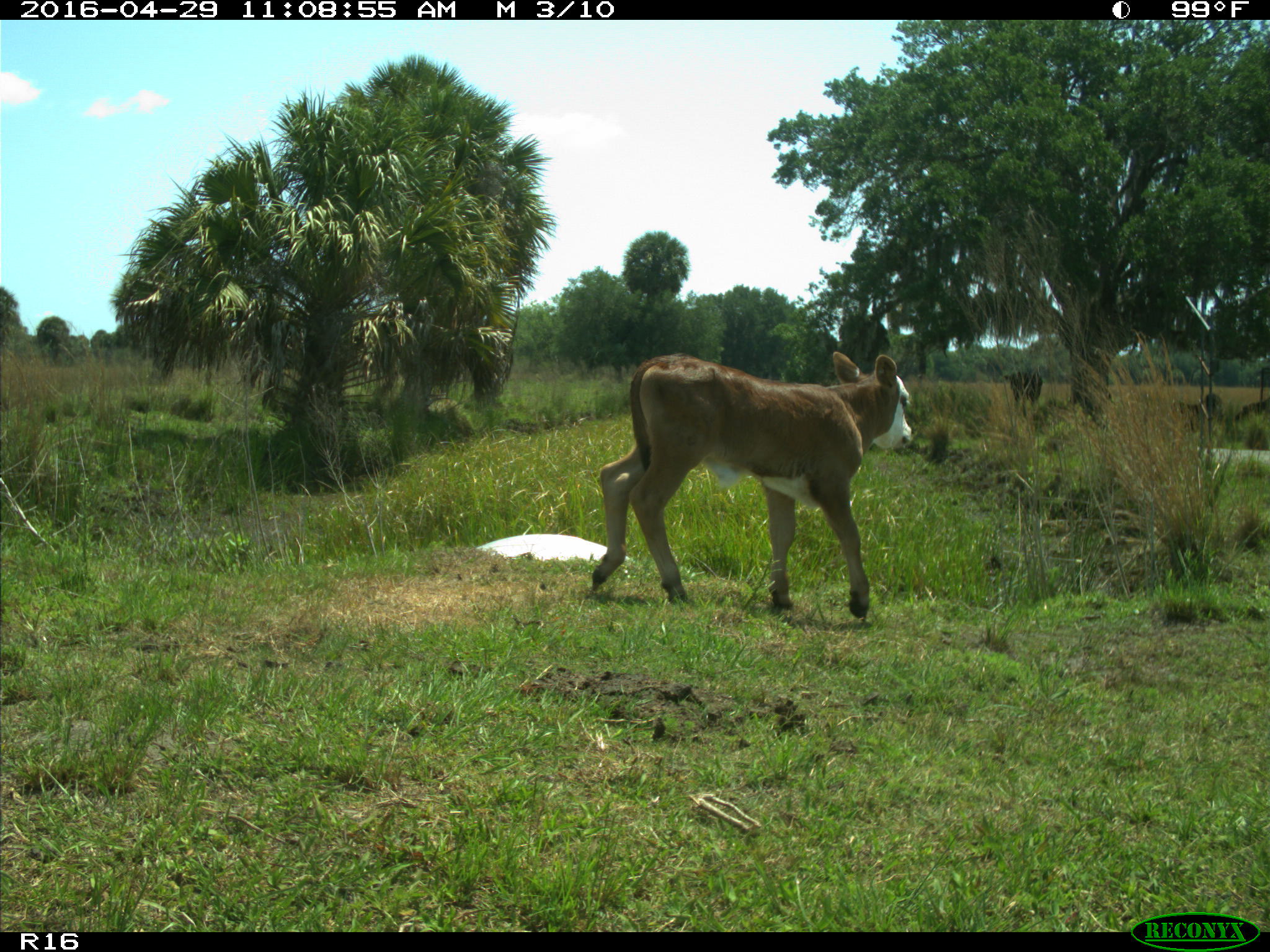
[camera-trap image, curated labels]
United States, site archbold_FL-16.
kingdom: Animalia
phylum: Chordata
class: Mammalia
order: Artiodactyla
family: Bovidae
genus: Bos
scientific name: Bos taurus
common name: domestic cow